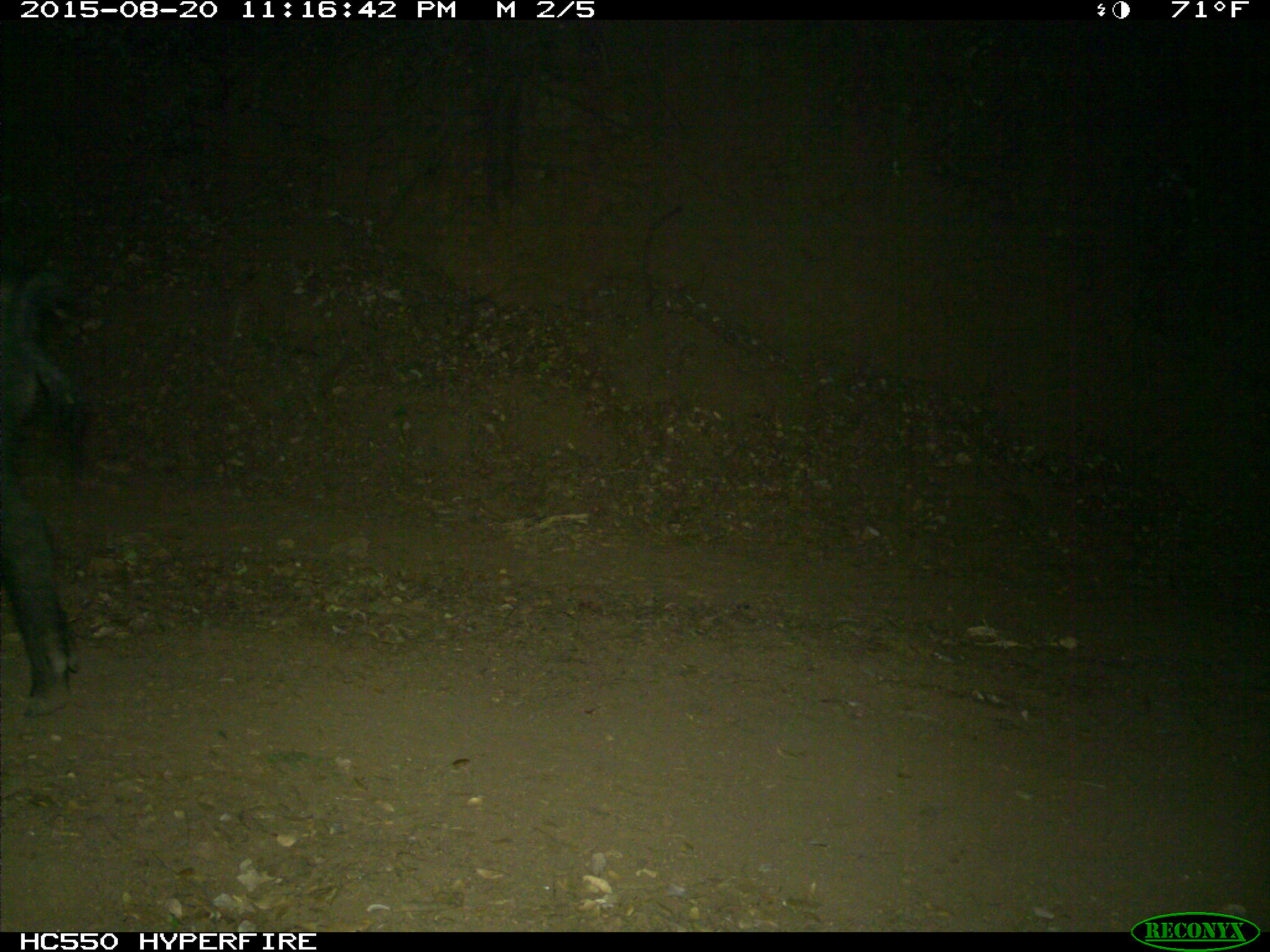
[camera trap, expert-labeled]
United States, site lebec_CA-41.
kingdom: Animalia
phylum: Chordata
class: Mammalia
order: Artiodactyla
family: Suidae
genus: Sus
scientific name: Sus scrofa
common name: wild boar